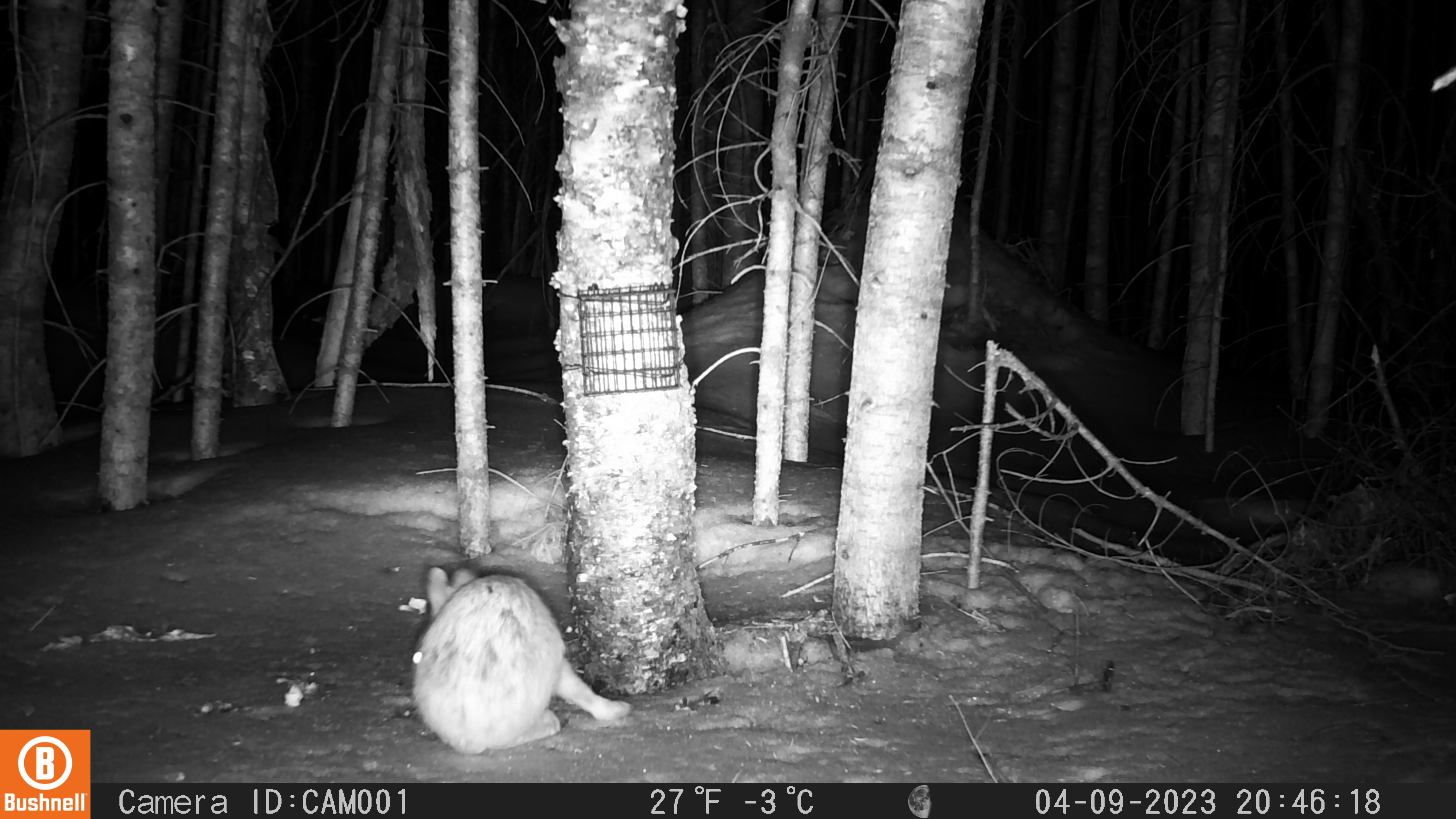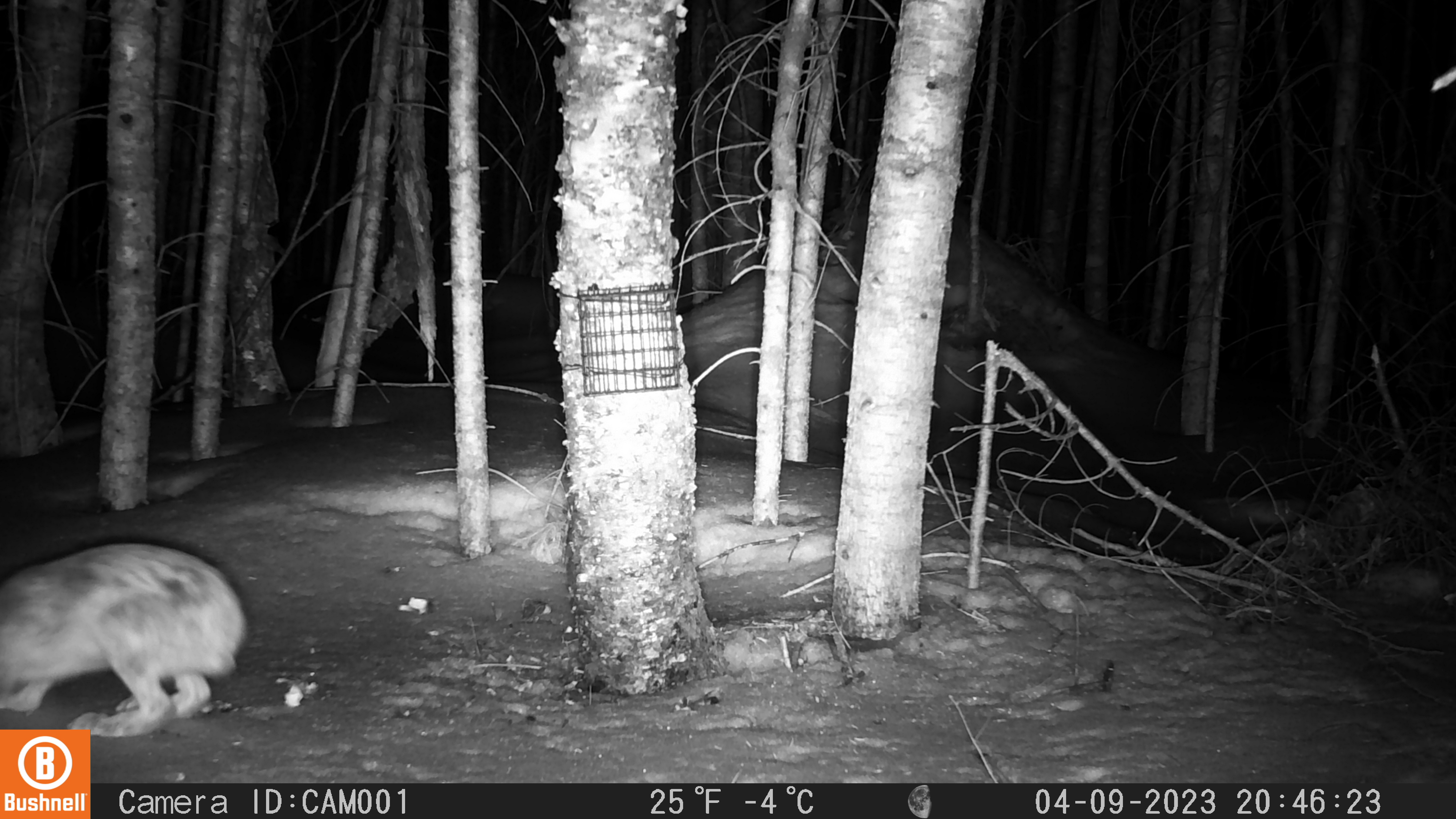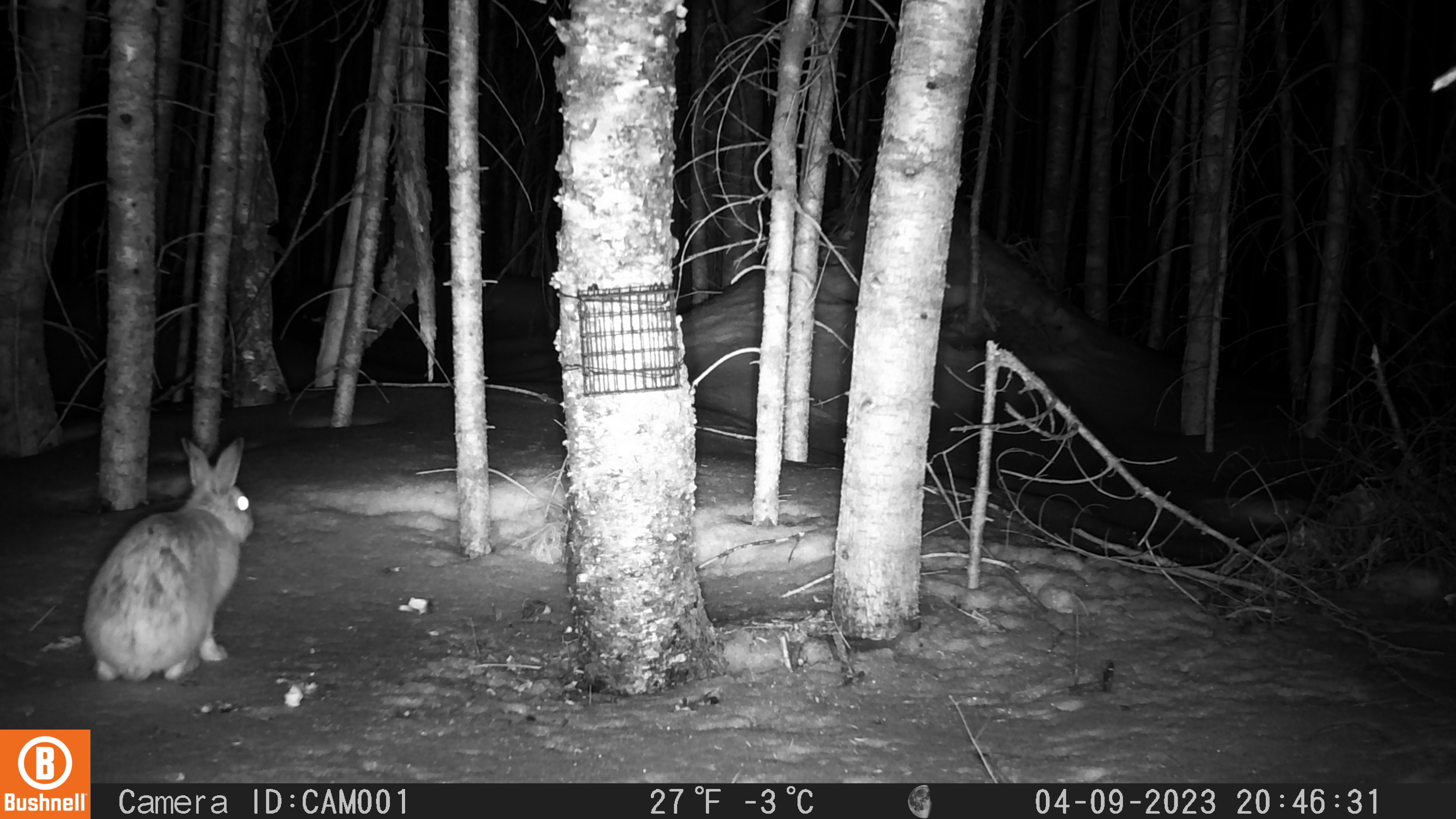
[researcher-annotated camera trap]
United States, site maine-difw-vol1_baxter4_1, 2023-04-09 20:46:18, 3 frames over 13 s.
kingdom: Animalia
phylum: Chordata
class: Mammalia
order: Lagomorpha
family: Leporidae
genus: Lepus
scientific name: Lepus americanus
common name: snowshoe hare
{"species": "snowshoe hare (Lepus americanus)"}